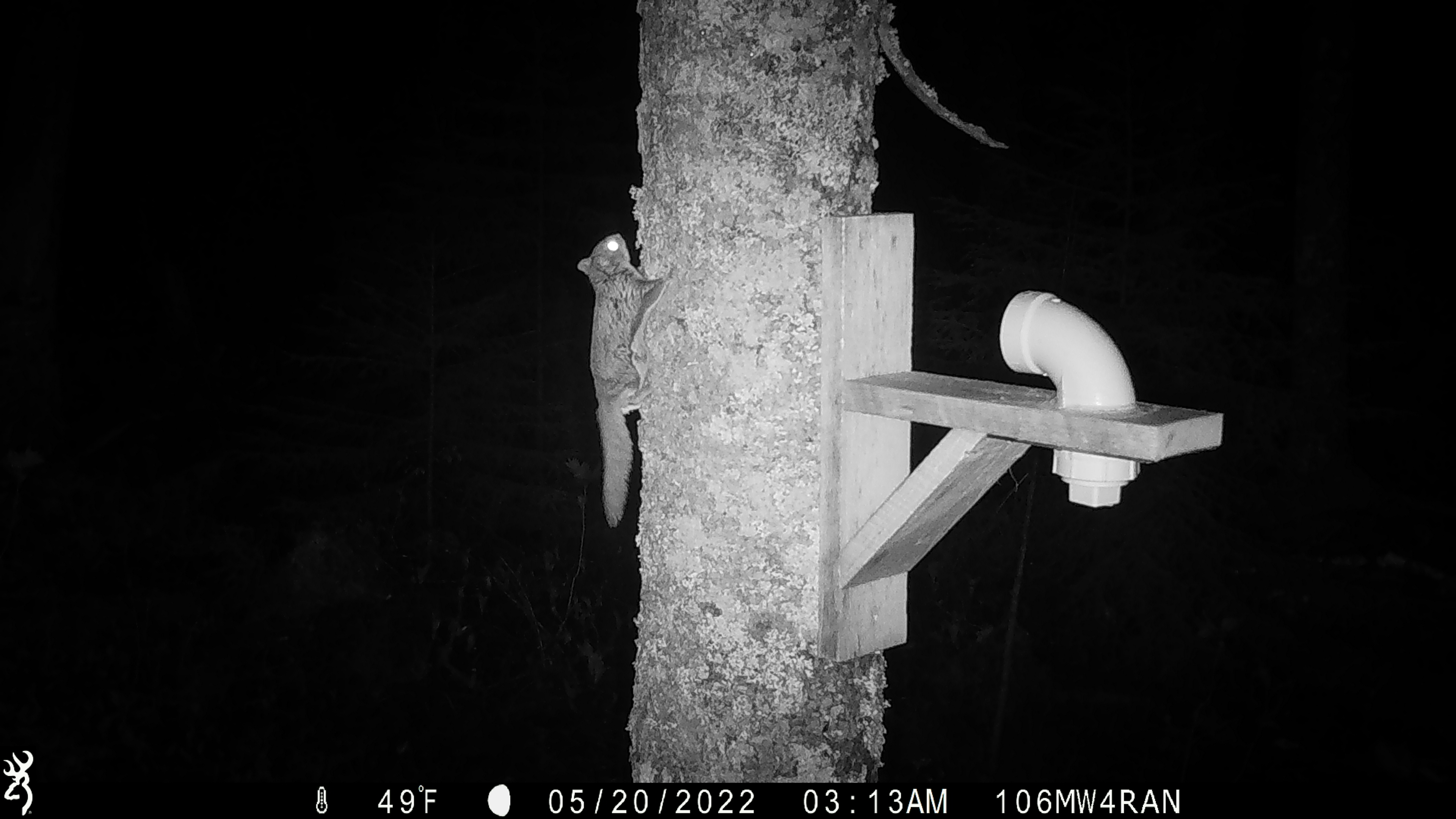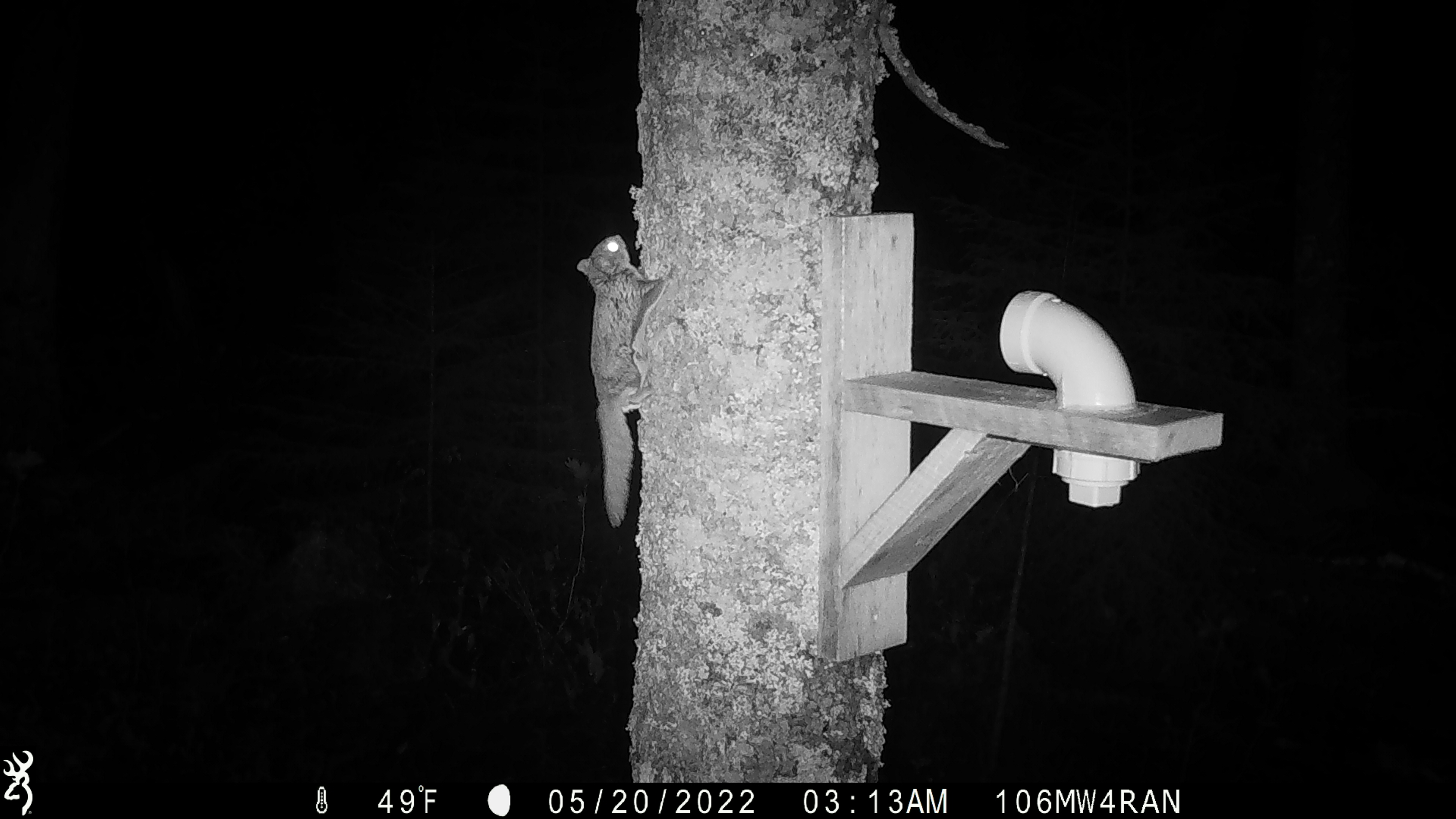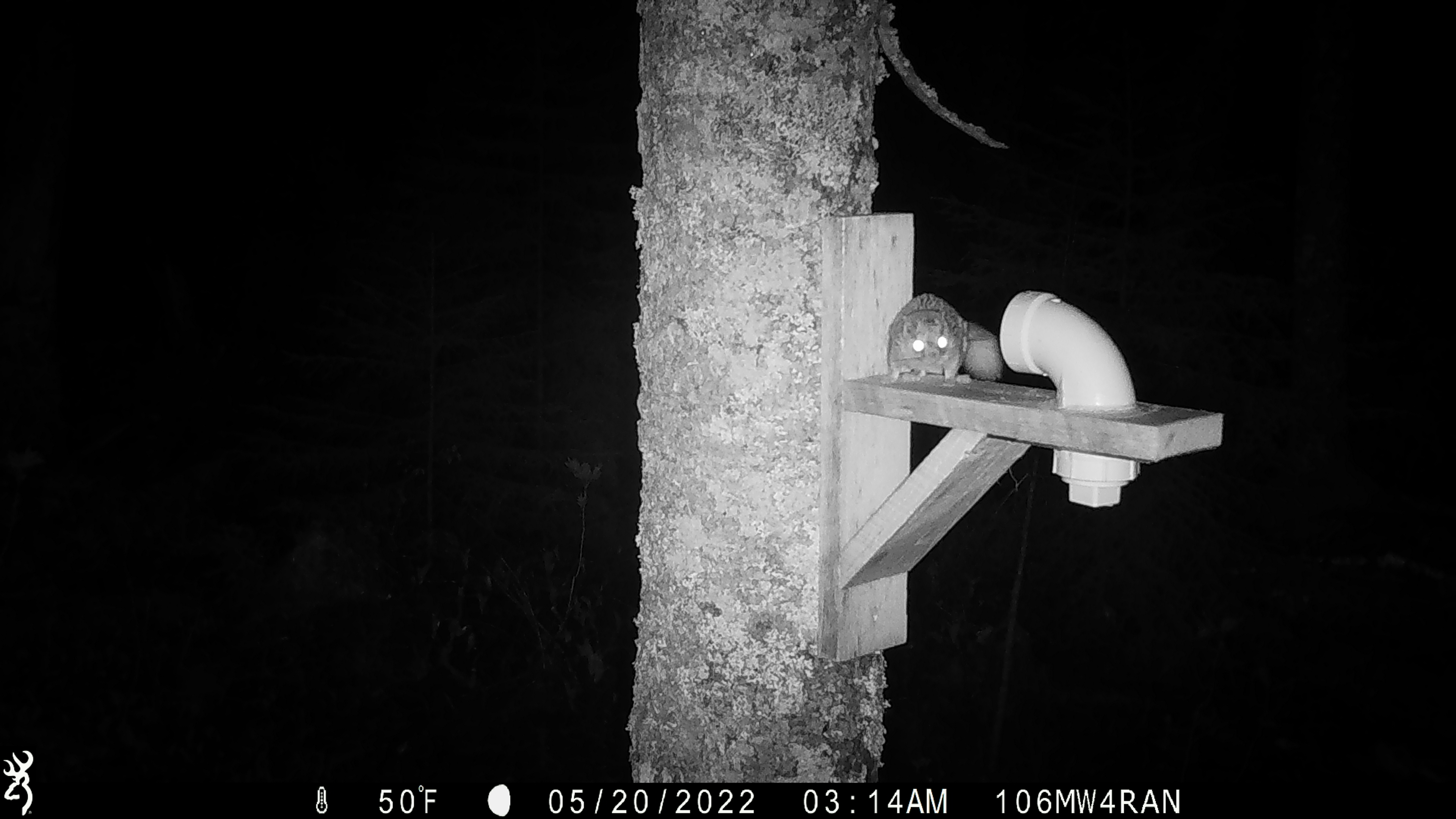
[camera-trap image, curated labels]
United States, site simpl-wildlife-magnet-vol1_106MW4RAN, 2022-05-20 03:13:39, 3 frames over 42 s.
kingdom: Animalia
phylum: Chordata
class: Mammalia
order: Rodentia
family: Sciuridae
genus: Glaucomys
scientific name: Glaucomys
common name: flying squirrel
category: flying squirrel sp.